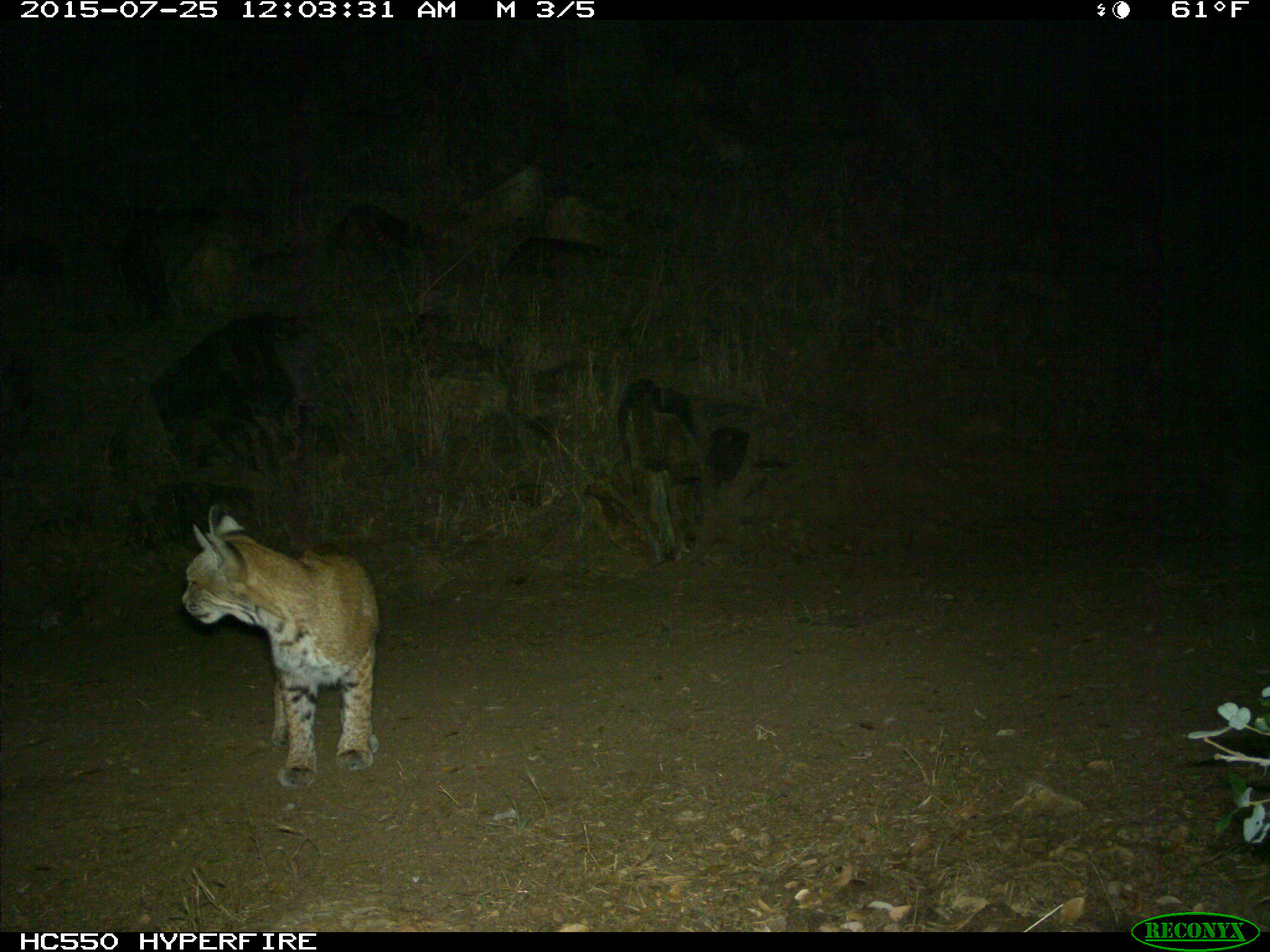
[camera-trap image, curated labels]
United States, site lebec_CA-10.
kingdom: Animalia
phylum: Chordata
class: Mammalia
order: Carnivora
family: Felidae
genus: Lynx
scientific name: Lynx rufus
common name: bobcat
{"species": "Lynx rufus (bobcat)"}